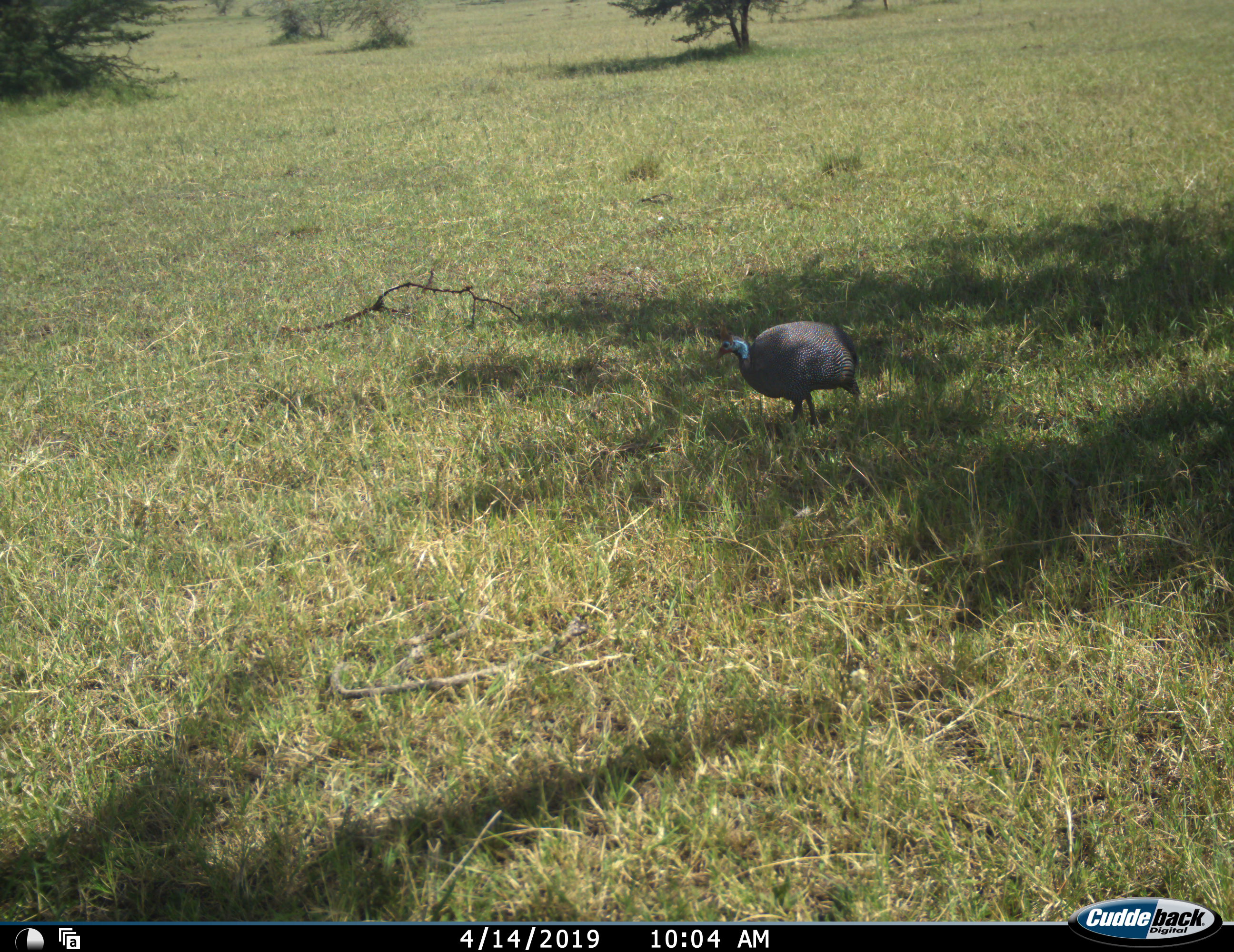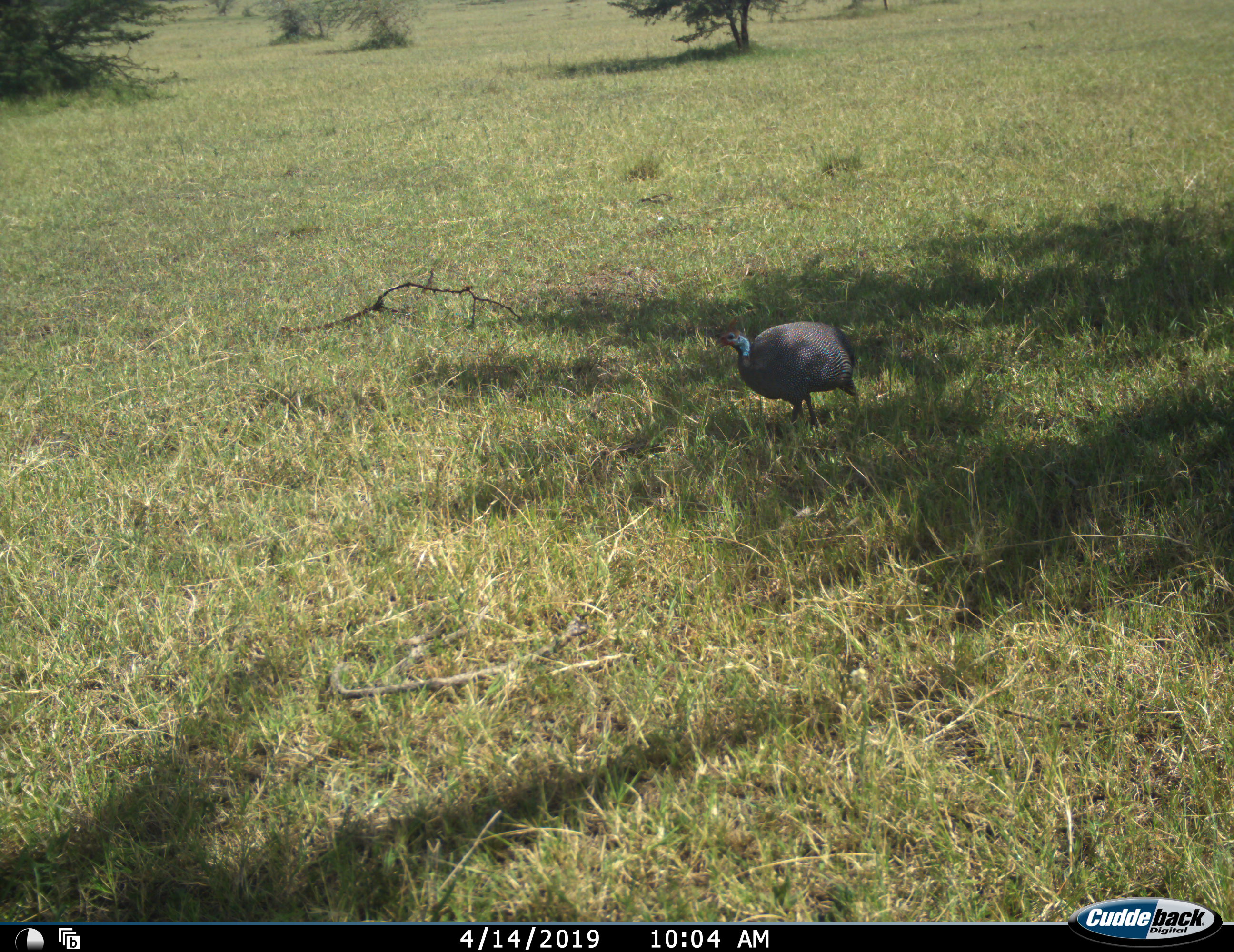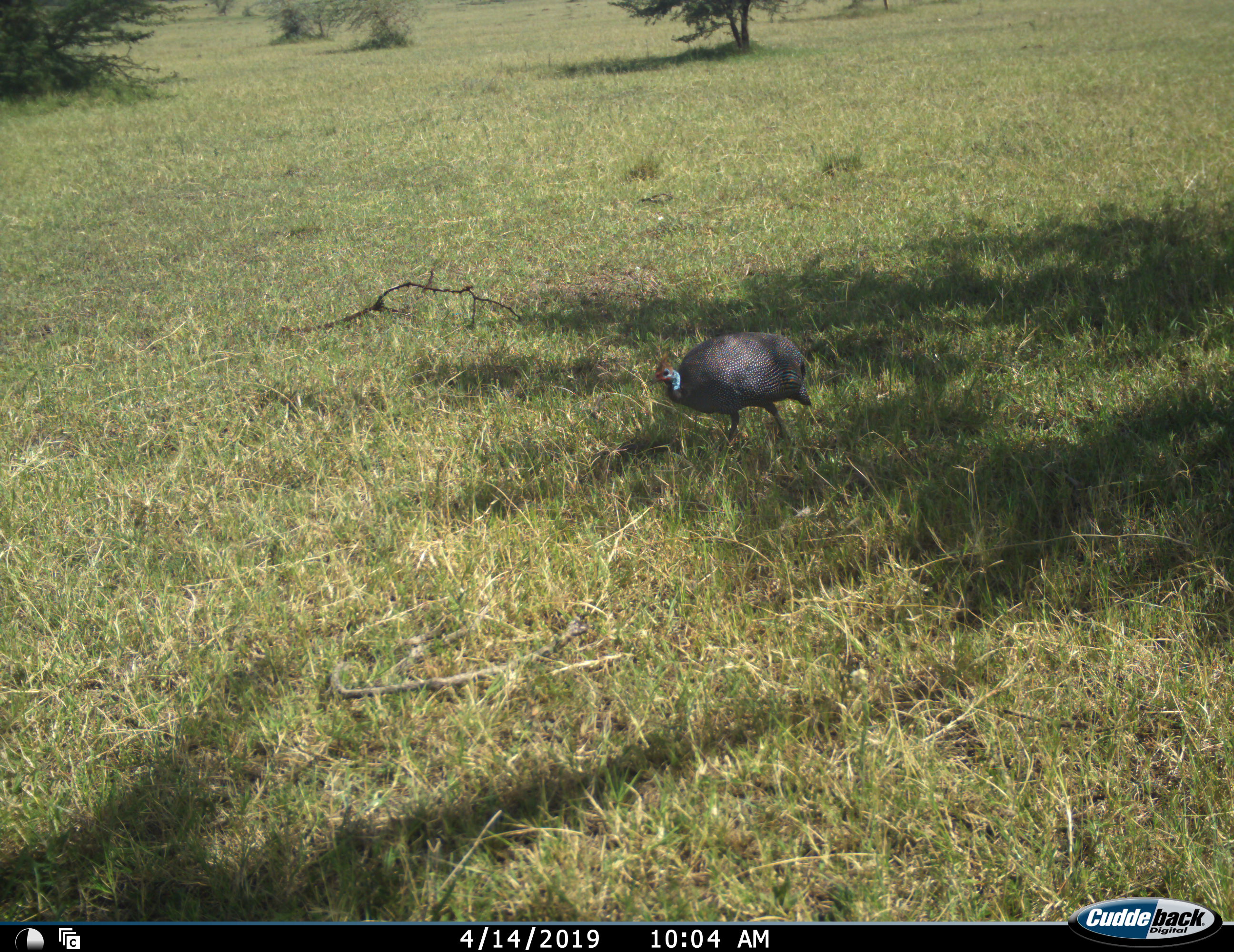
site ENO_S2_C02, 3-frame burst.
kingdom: Animalia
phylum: Chordata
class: Aves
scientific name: Aves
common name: bird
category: birdother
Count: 1.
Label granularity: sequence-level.